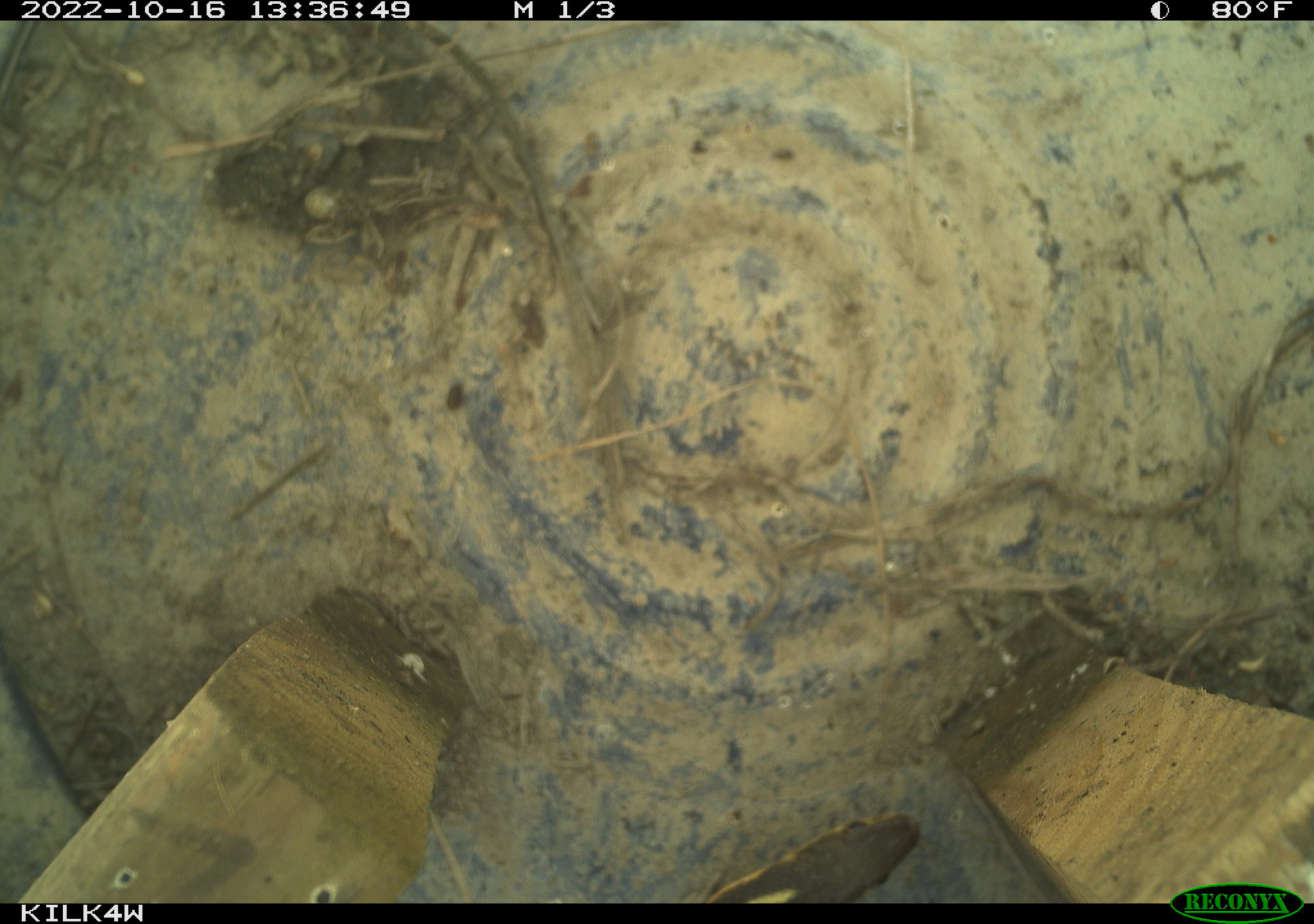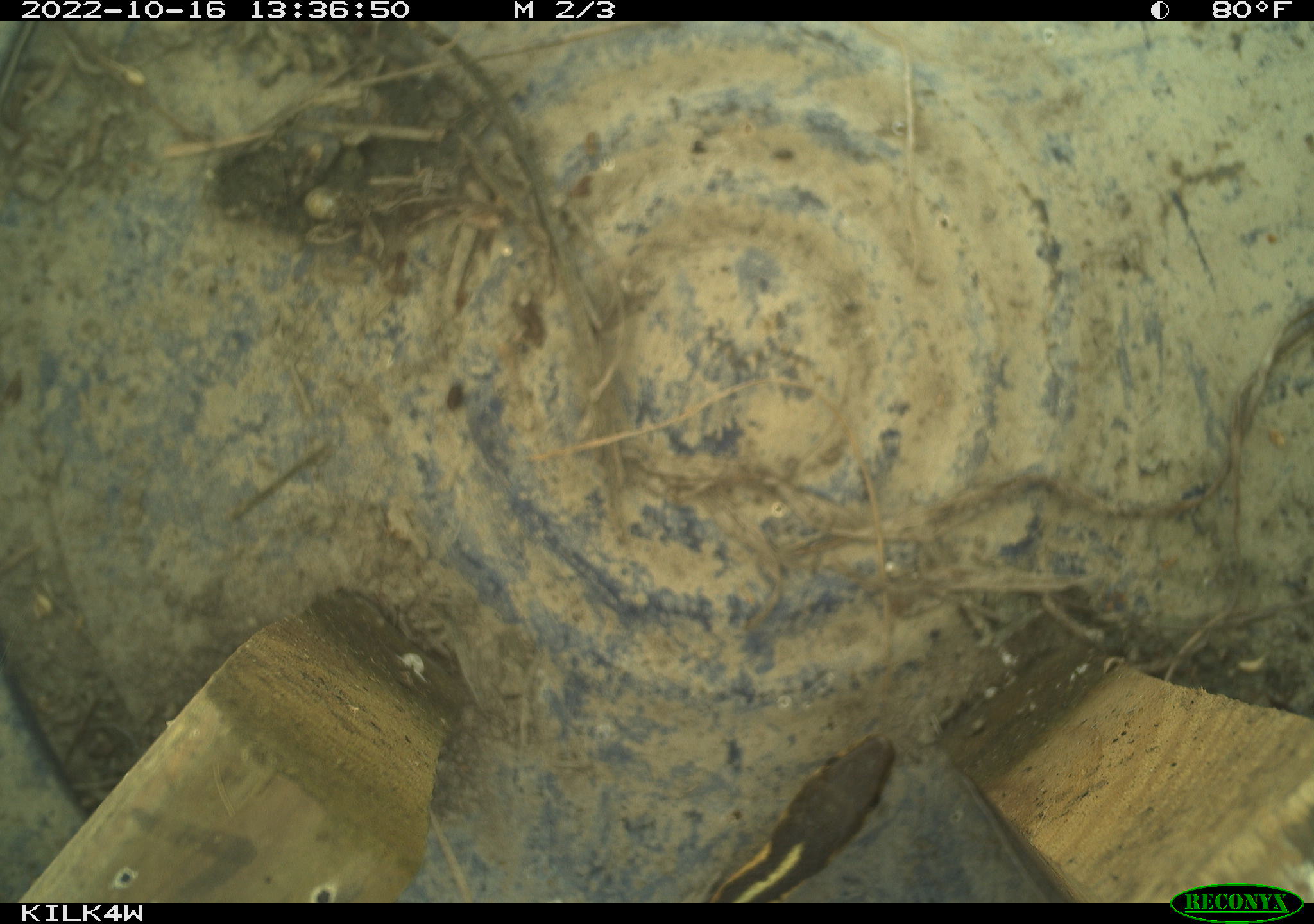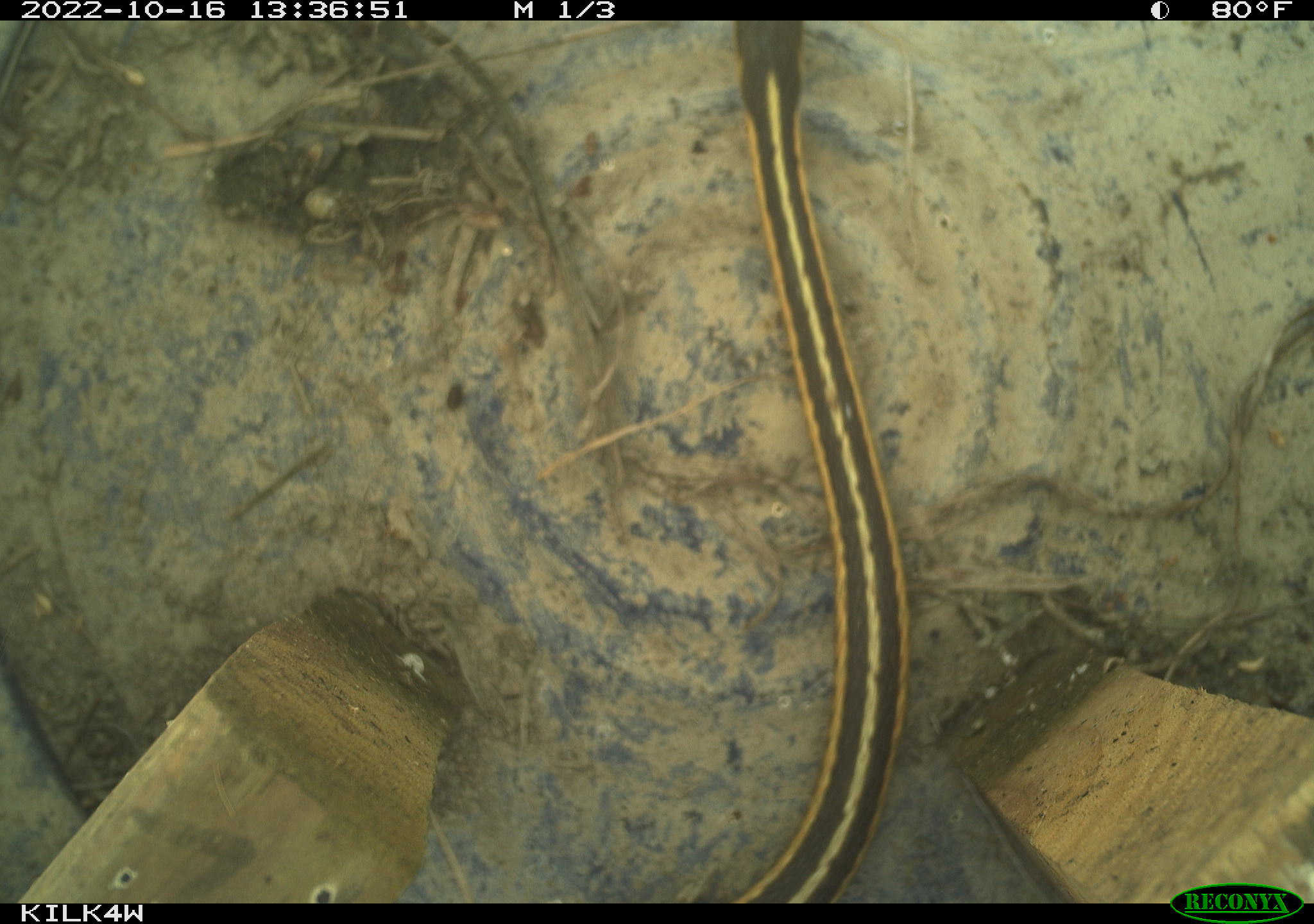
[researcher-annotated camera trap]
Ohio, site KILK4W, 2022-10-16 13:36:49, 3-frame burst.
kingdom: Animalia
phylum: Chordata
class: Reptilia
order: Squamata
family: Colubridae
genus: Thamnophis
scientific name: Thamnophis sirtalis sirtalis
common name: eastern gartersnake